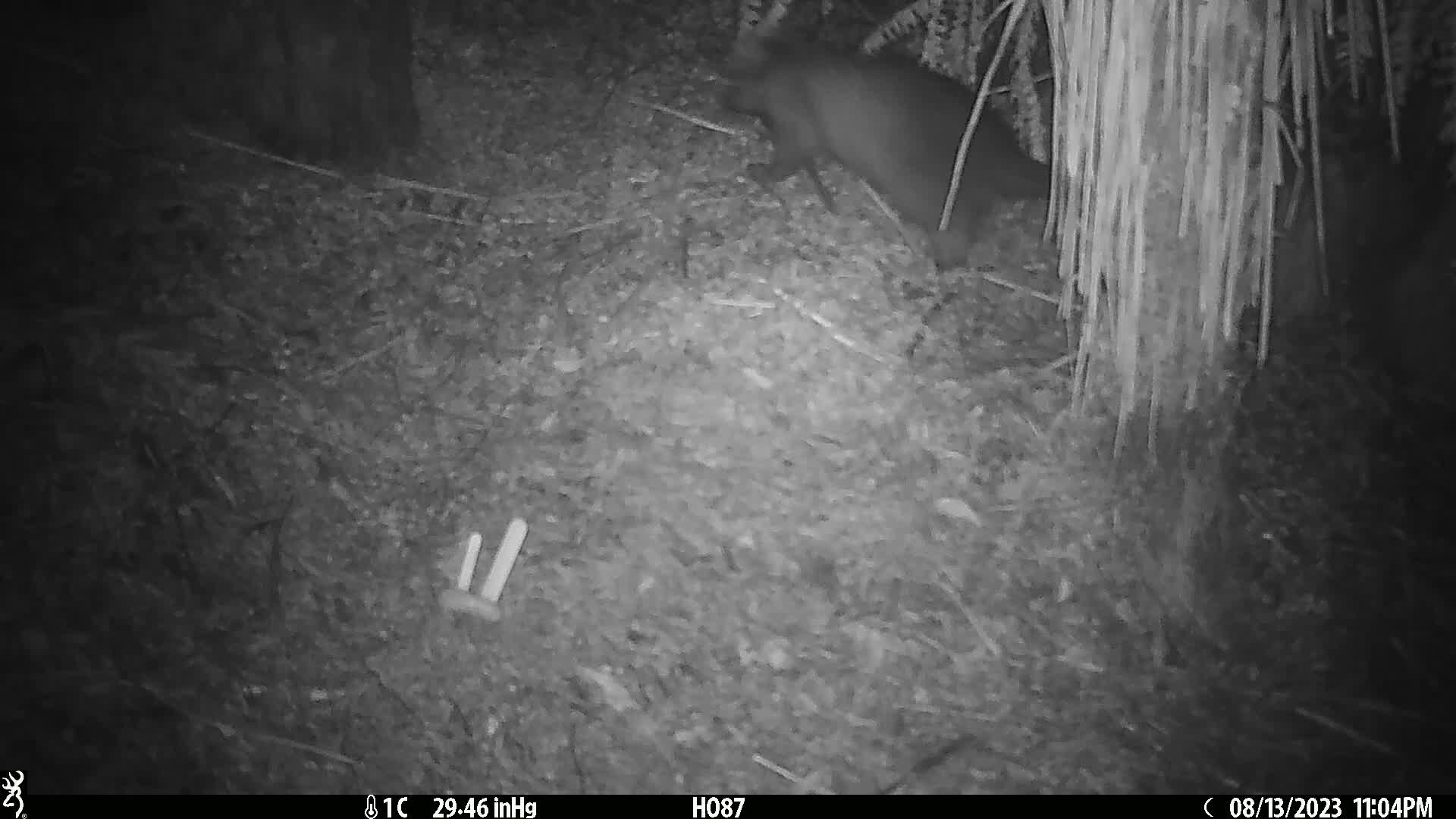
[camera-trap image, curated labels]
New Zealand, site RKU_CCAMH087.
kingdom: Animalia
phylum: Chordata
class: Mammalia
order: Diprotodontia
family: Phalangeridae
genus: Trichosurus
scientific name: Trichosurus vulpecula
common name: common brushtail possum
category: possum